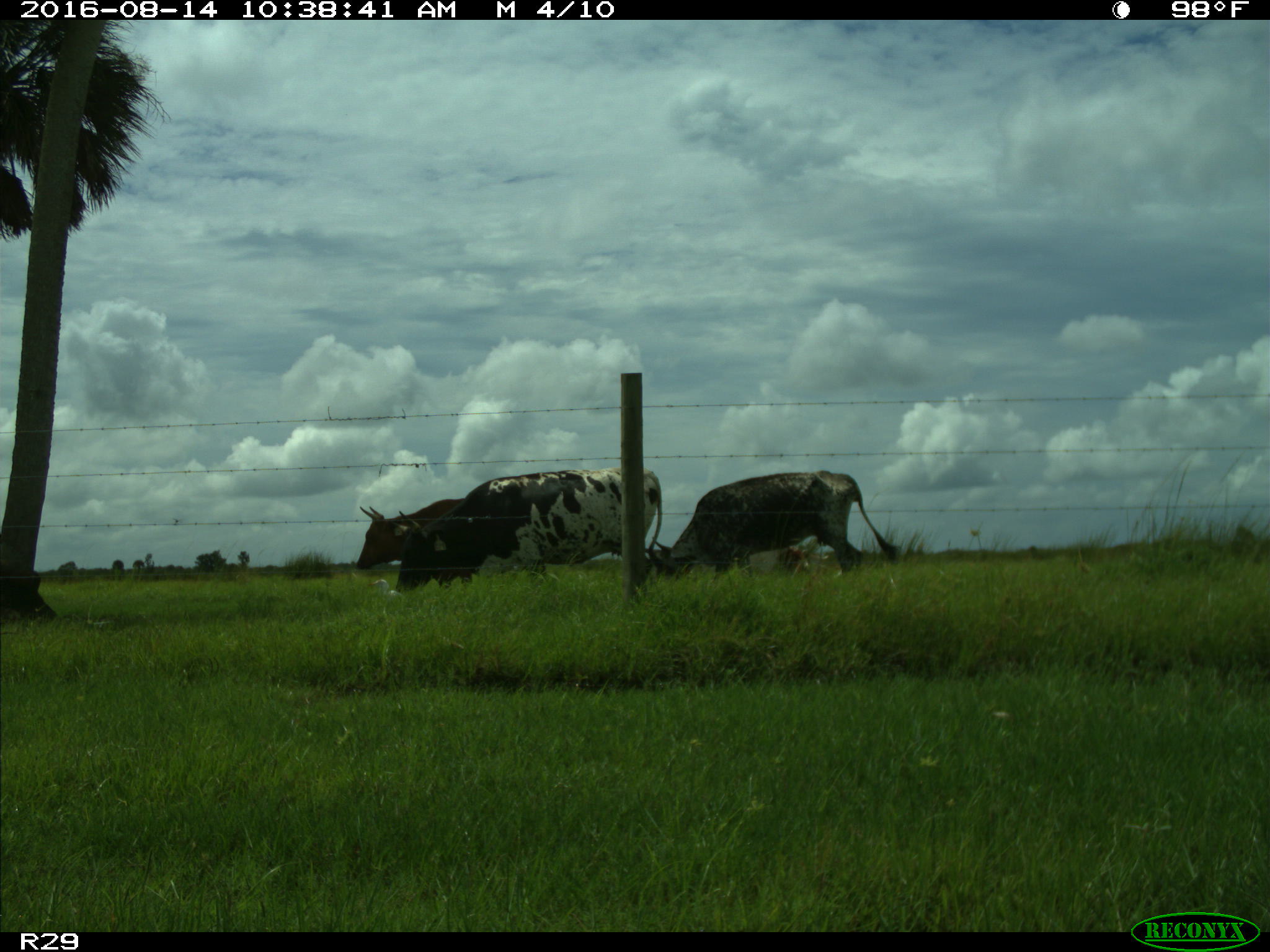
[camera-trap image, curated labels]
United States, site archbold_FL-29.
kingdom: Animalia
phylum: Chordata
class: Mammalia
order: Artiodactyla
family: Bovidae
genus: Bos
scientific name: Bos taurus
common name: domestic cow